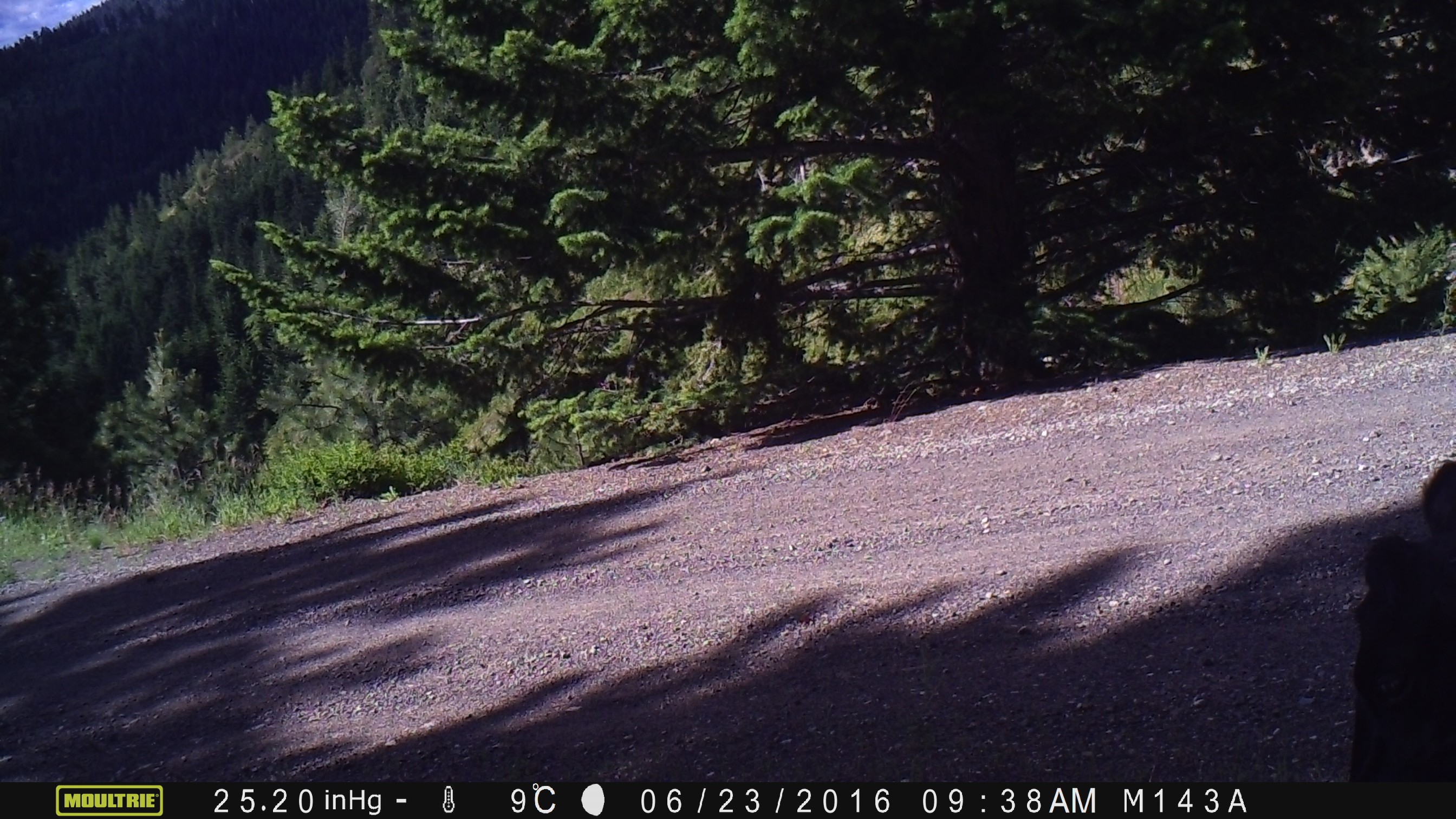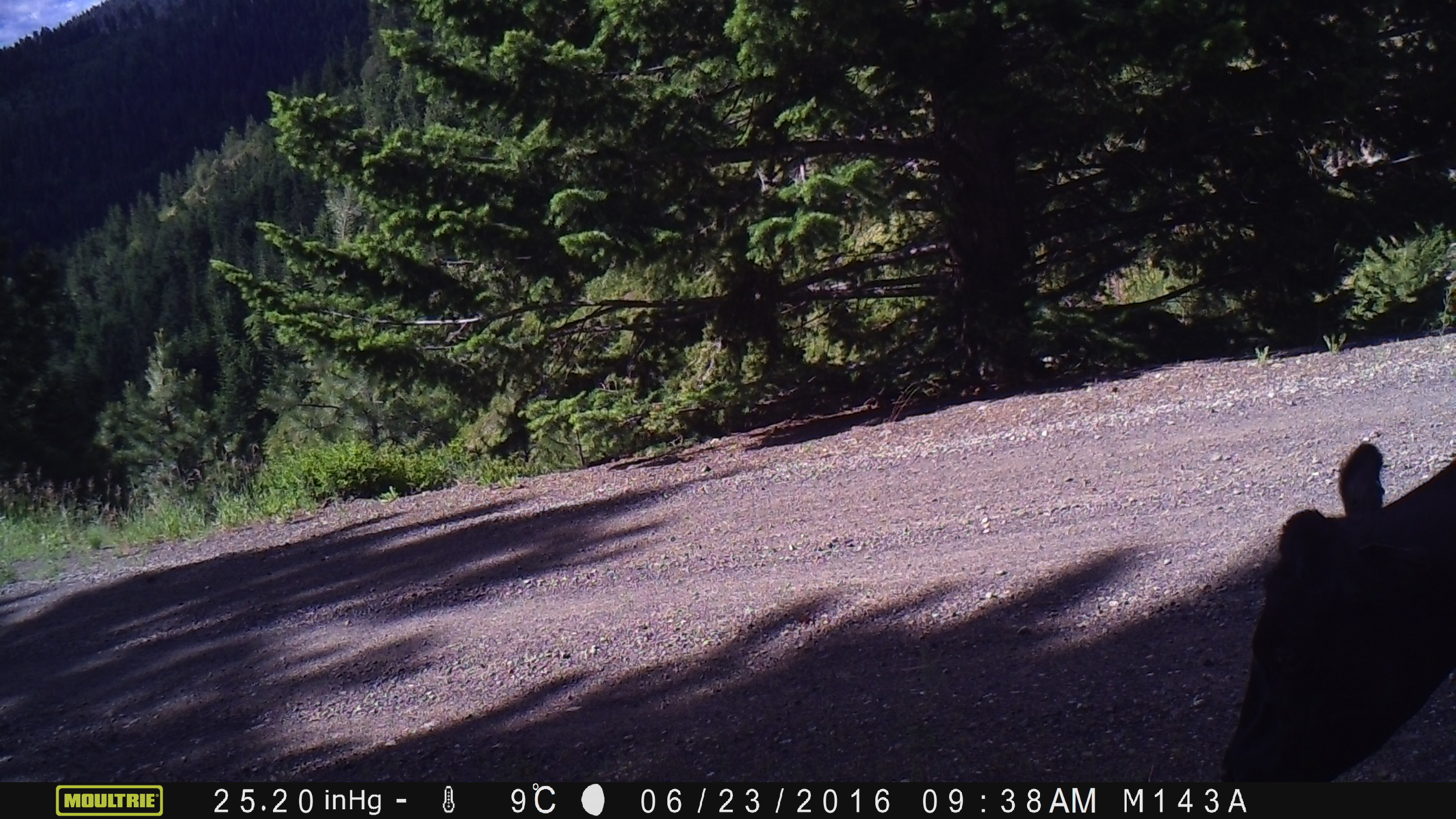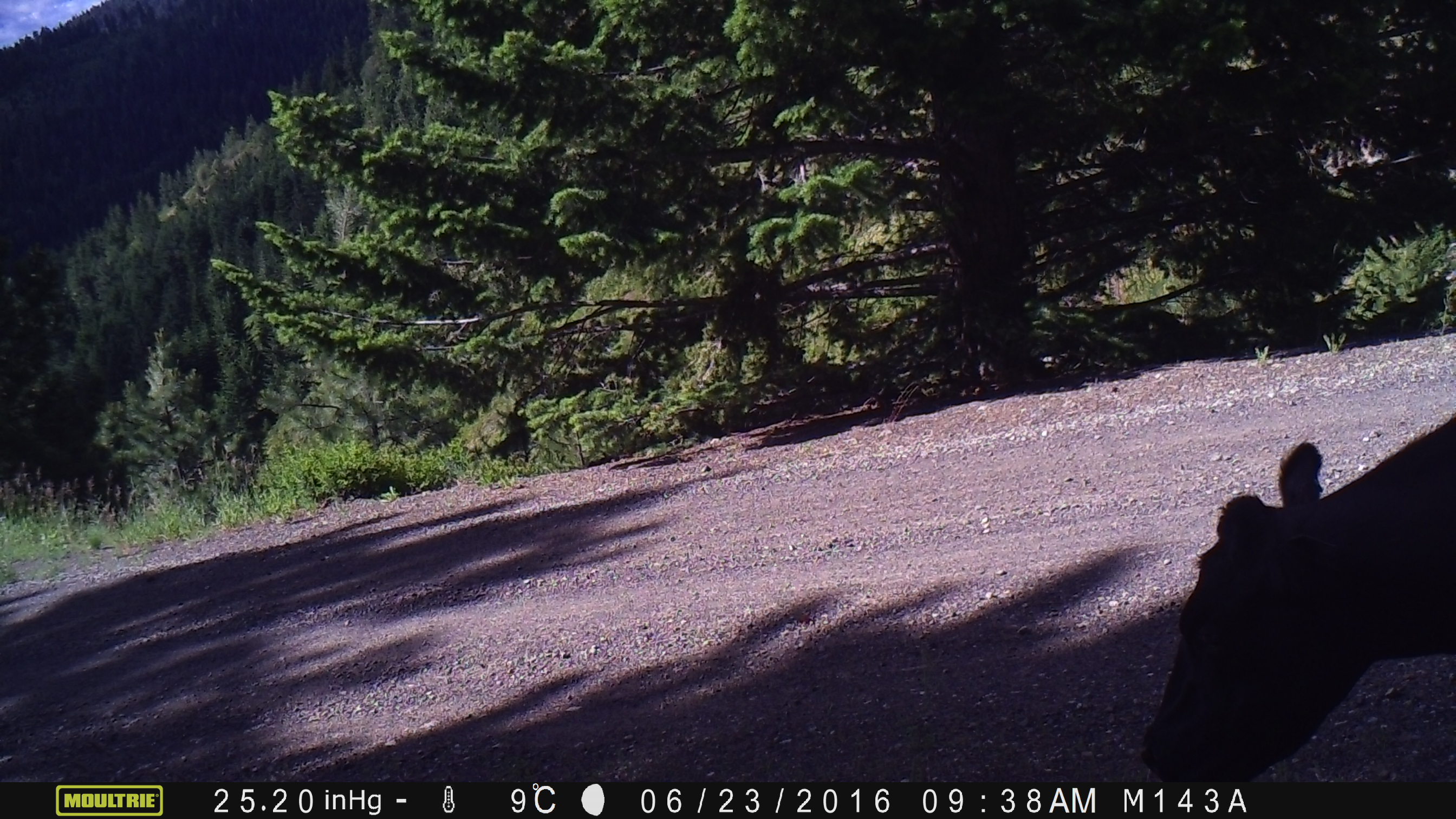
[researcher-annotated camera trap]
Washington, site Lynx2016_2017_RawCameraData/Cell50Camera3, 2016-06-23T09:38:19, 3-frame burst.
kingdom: Animalia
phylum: Chordata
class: Mammalia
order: Artiodactyla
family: Bovidae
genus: Bos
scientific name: Bos taurus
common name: domestic cattle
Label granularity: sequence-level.